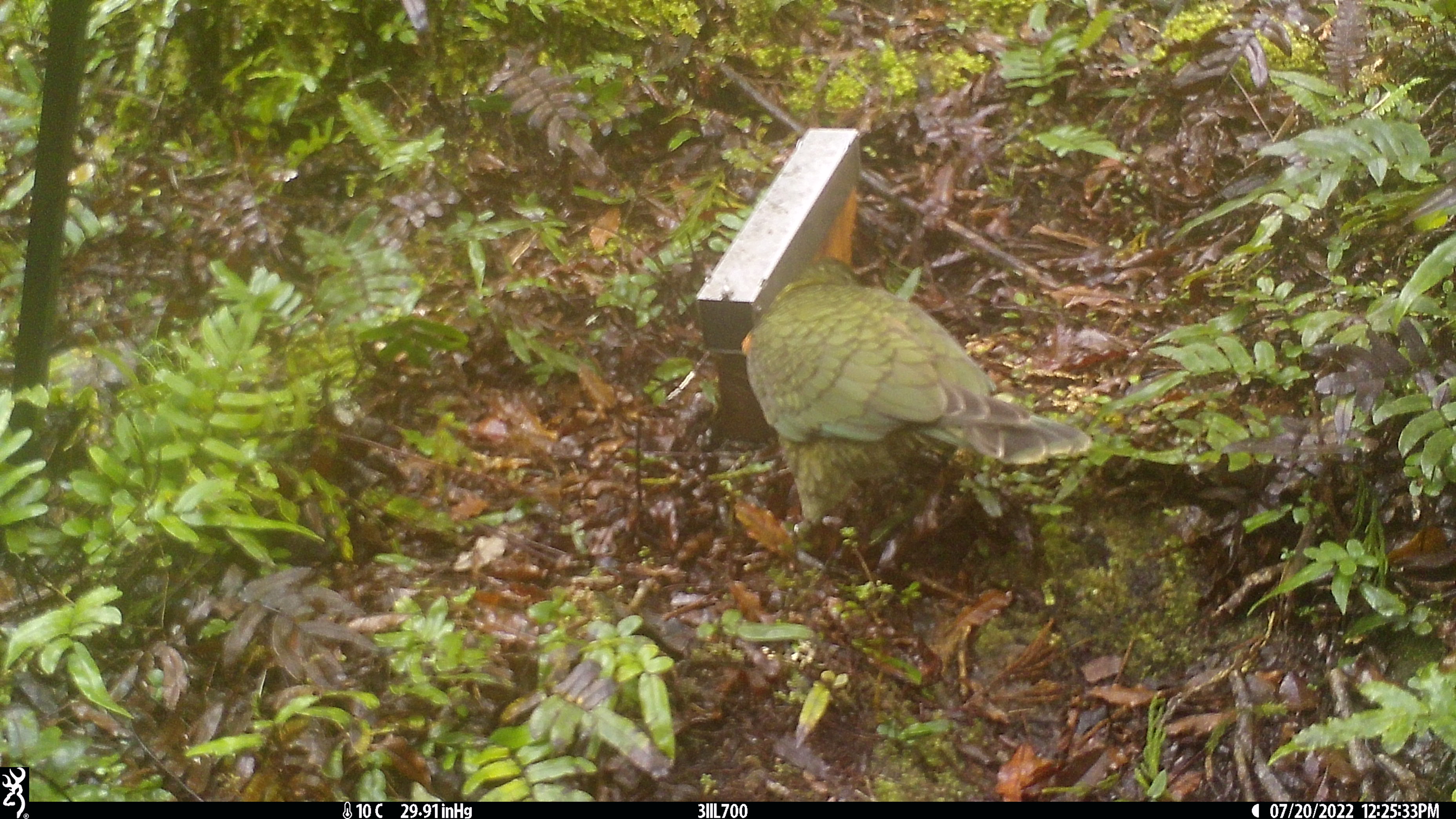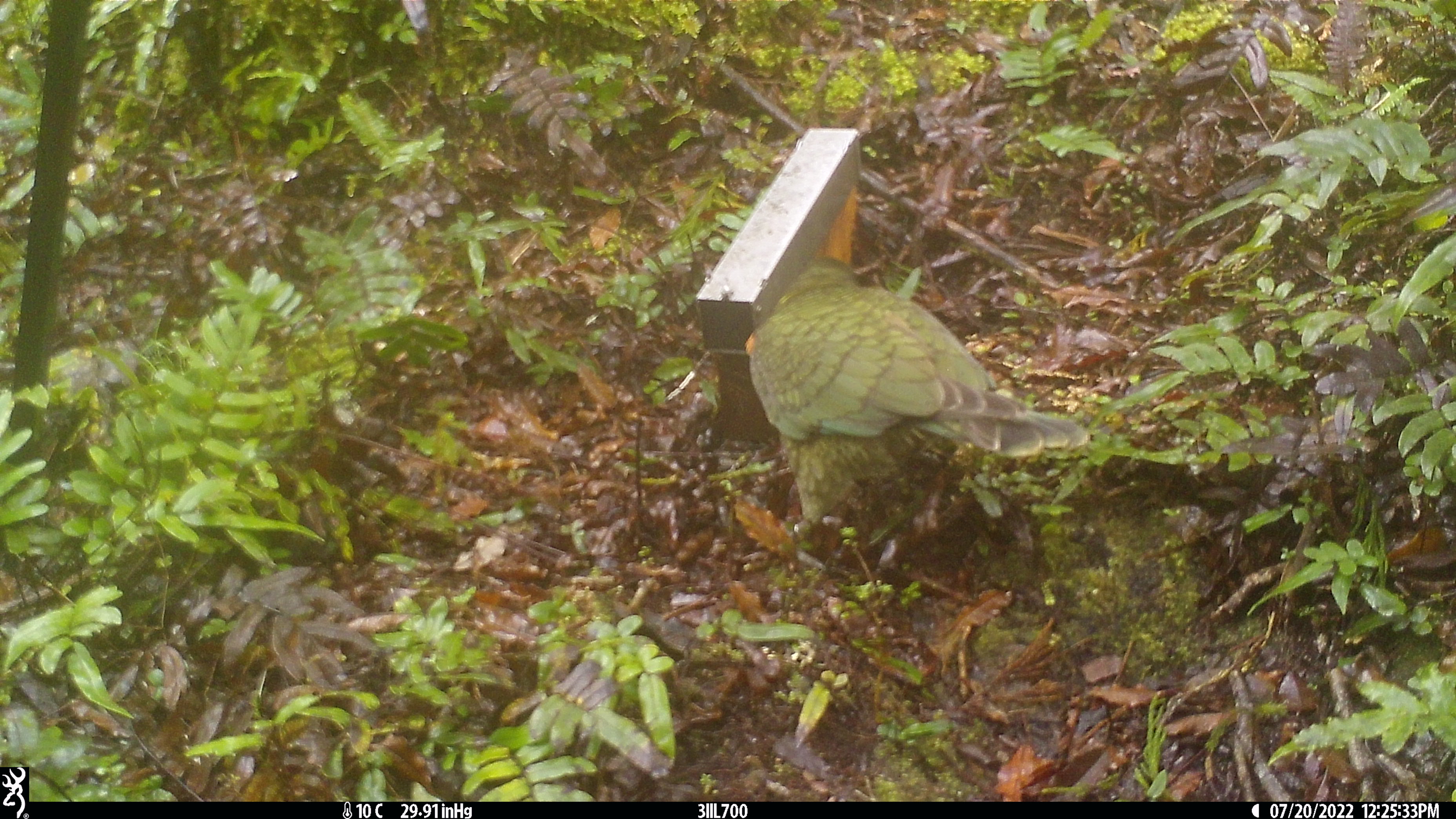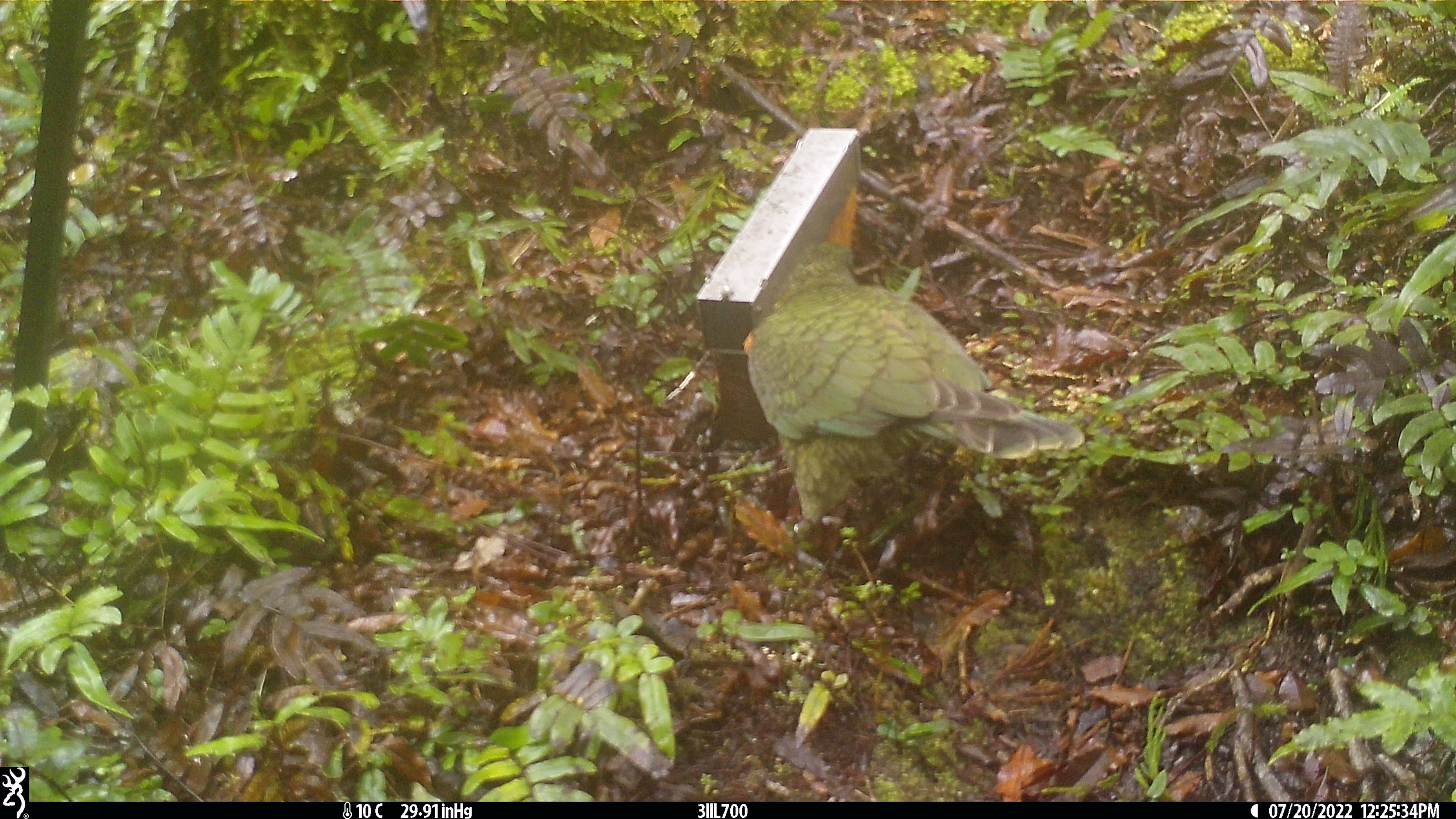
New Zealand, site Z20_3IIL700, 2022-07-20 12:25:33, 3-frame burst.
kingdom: Animalia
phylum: Chordata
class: Aves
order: Psittaciformes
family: Strigopidae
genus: Nestor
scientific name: Nestor notabilis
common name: kea